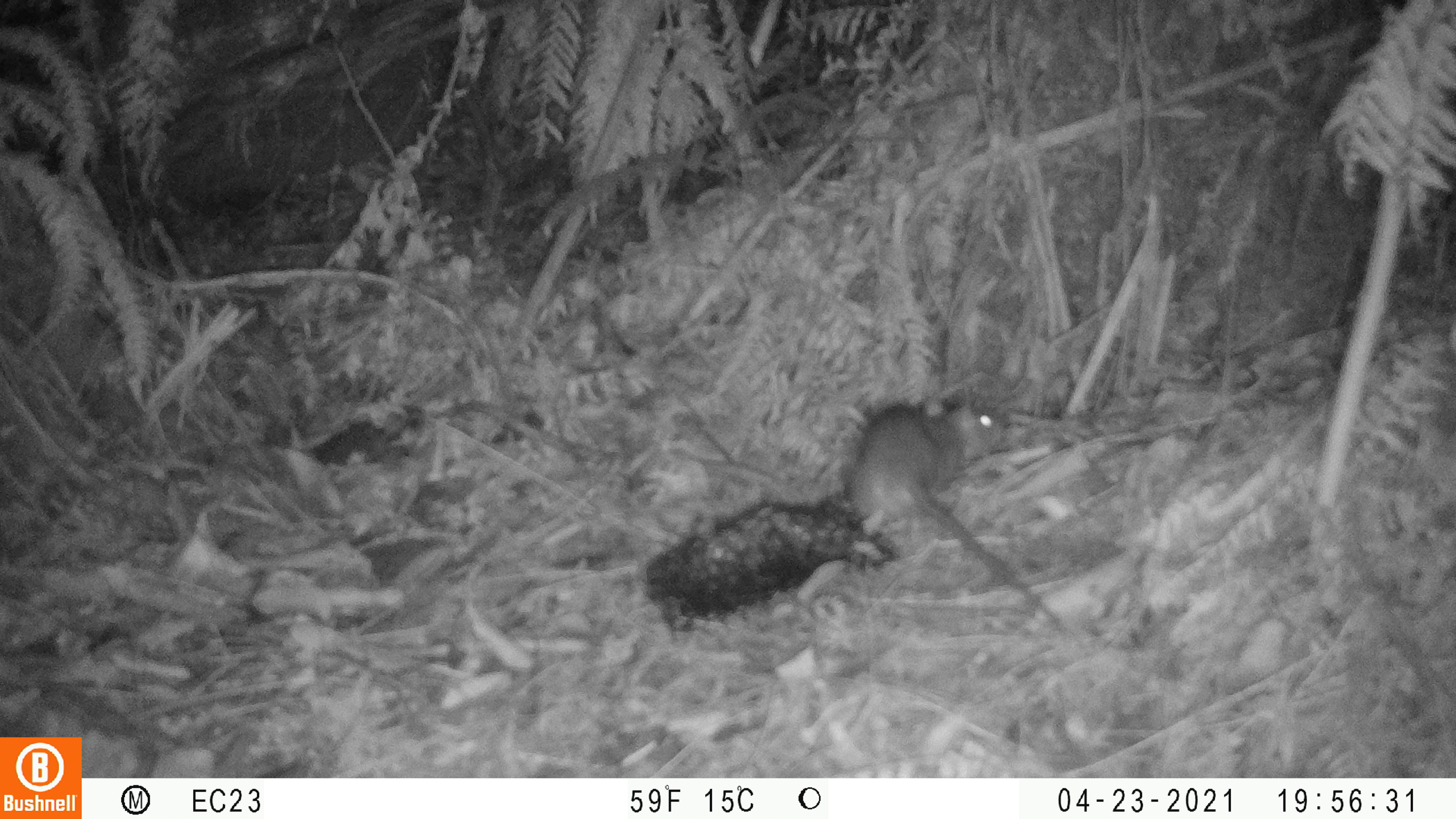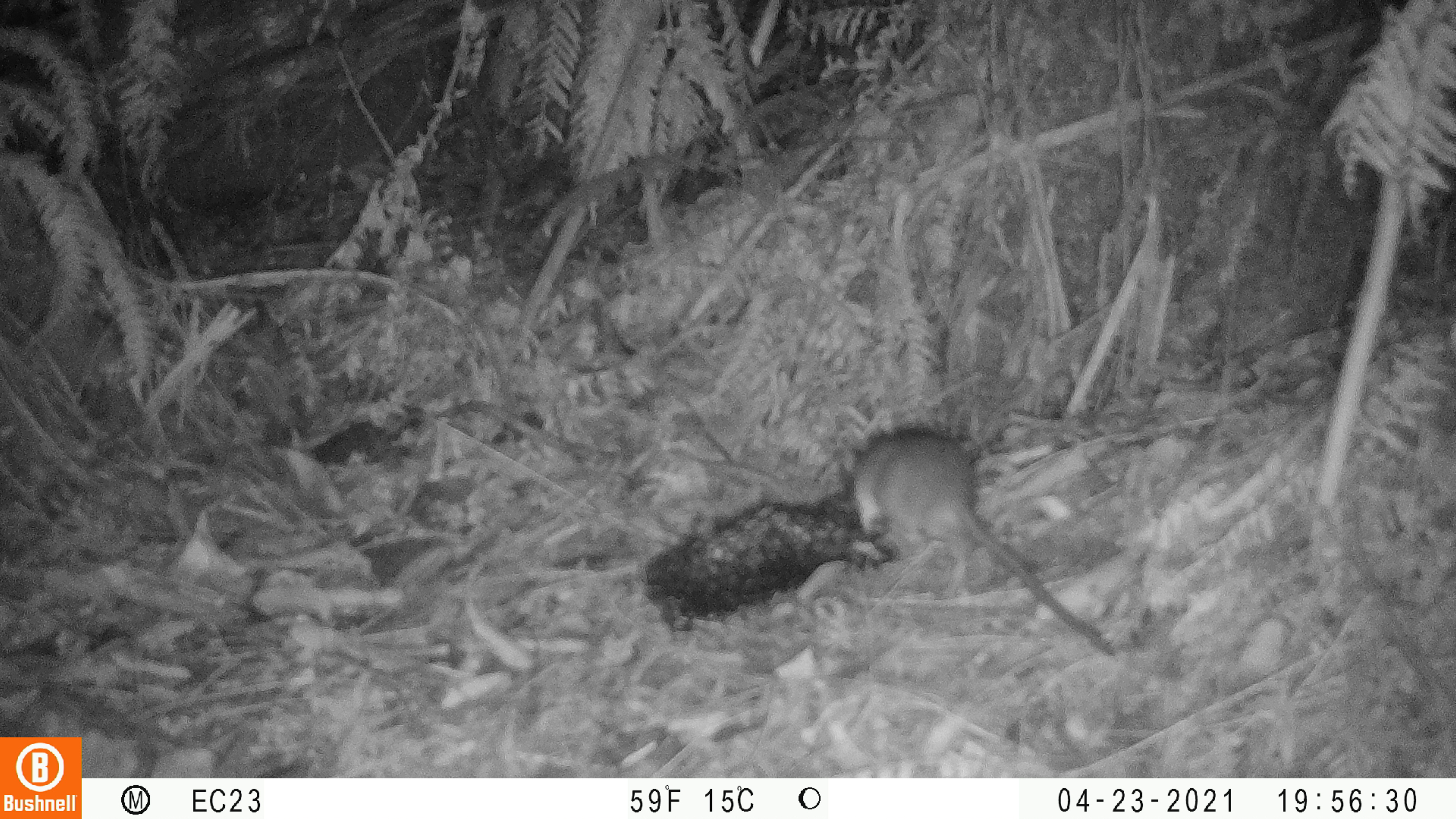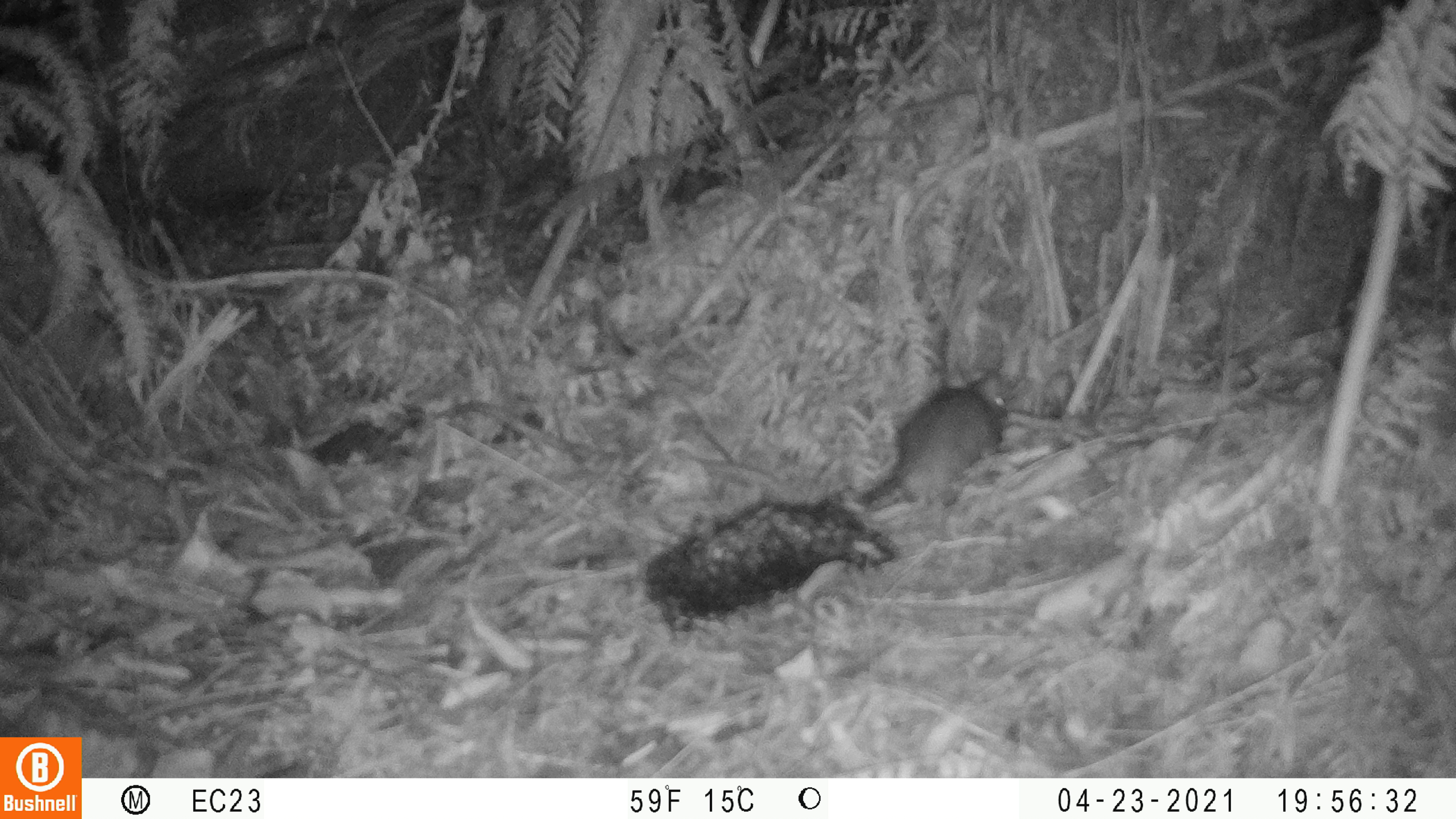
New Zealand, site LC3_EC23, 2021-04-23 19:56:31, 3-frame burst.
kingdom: Animalia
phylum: Chordata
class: Mammalia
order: Rodentia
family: Muridae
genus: Rattus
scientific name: Rattus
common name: rat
Rat (Rattus).